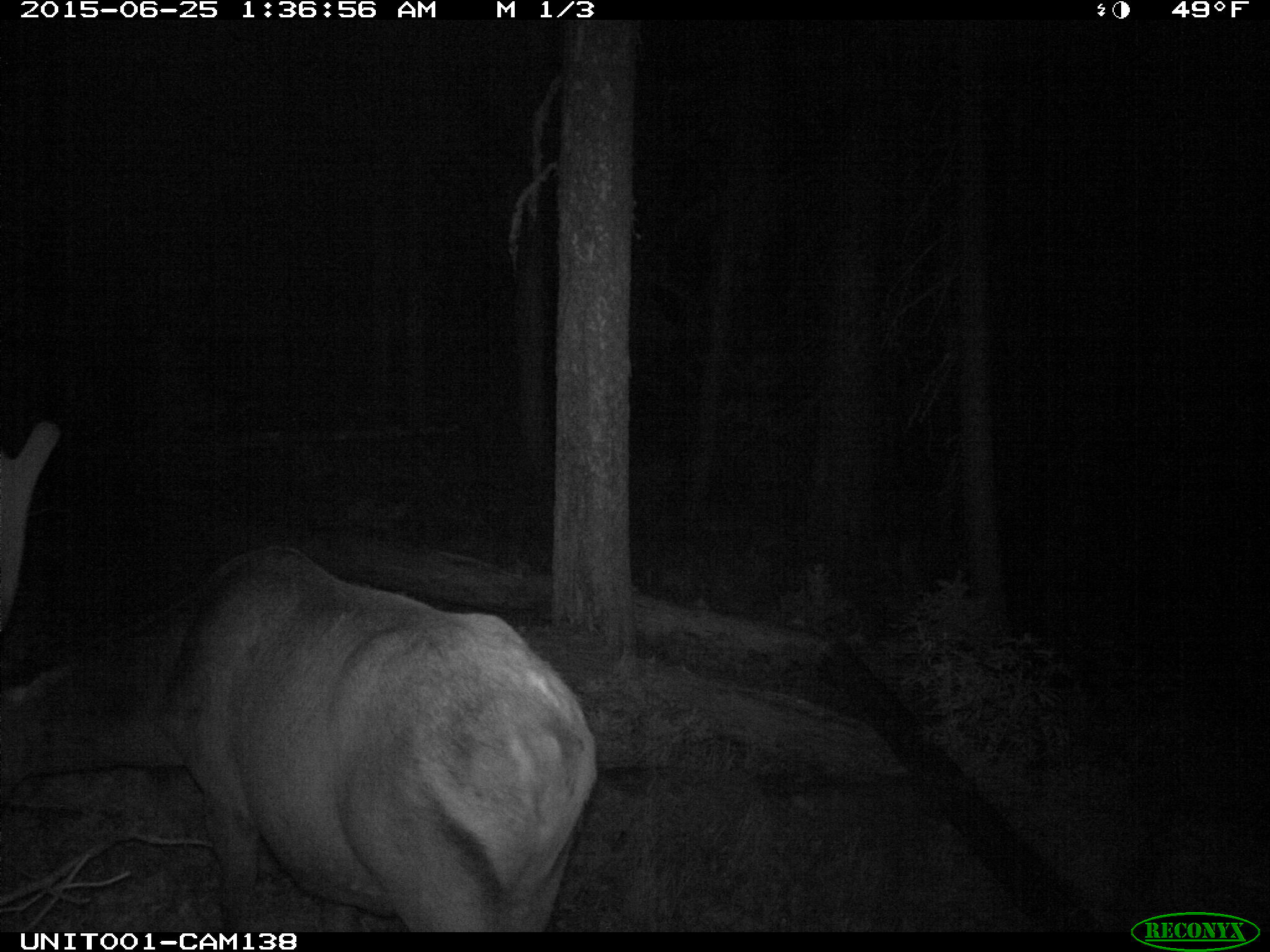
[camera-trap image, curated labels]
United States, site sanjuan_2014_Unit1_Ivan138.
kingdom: Animalia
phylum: Chordata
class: Mammalia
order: Artiodactyla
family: Cervidae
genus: Cervus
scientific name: Cervus elaphus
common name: red deer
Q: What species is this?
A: Cervus elaphus (red deer).